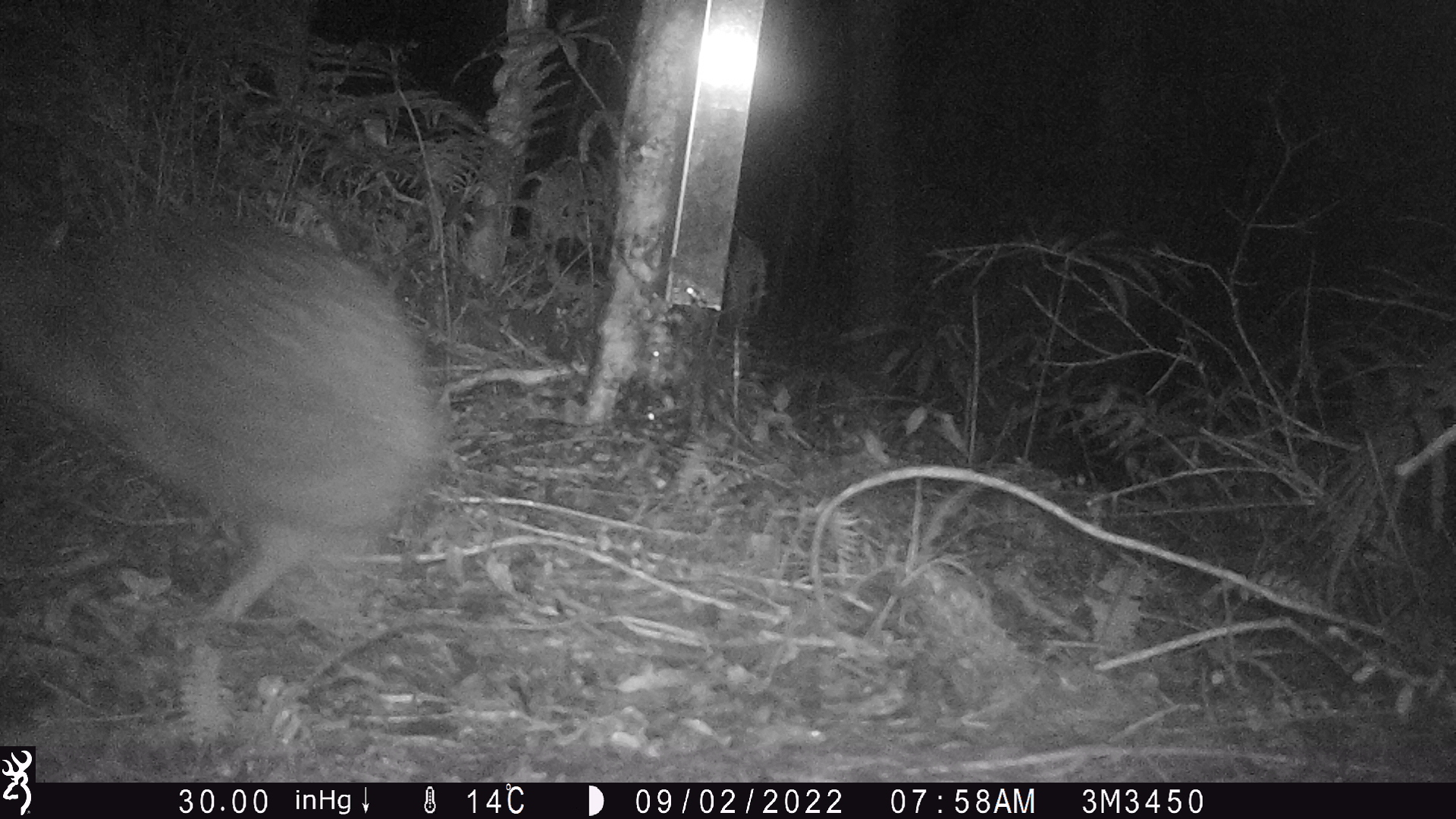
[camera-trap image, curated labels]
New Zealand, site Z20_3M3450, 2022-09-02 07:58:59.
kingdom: Animalia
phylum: Chordata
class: Aves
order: Apterygiformes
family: Apterygidae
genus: Apteryx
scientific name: Apteryx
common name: kiwi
Kiwi (Apteryx).